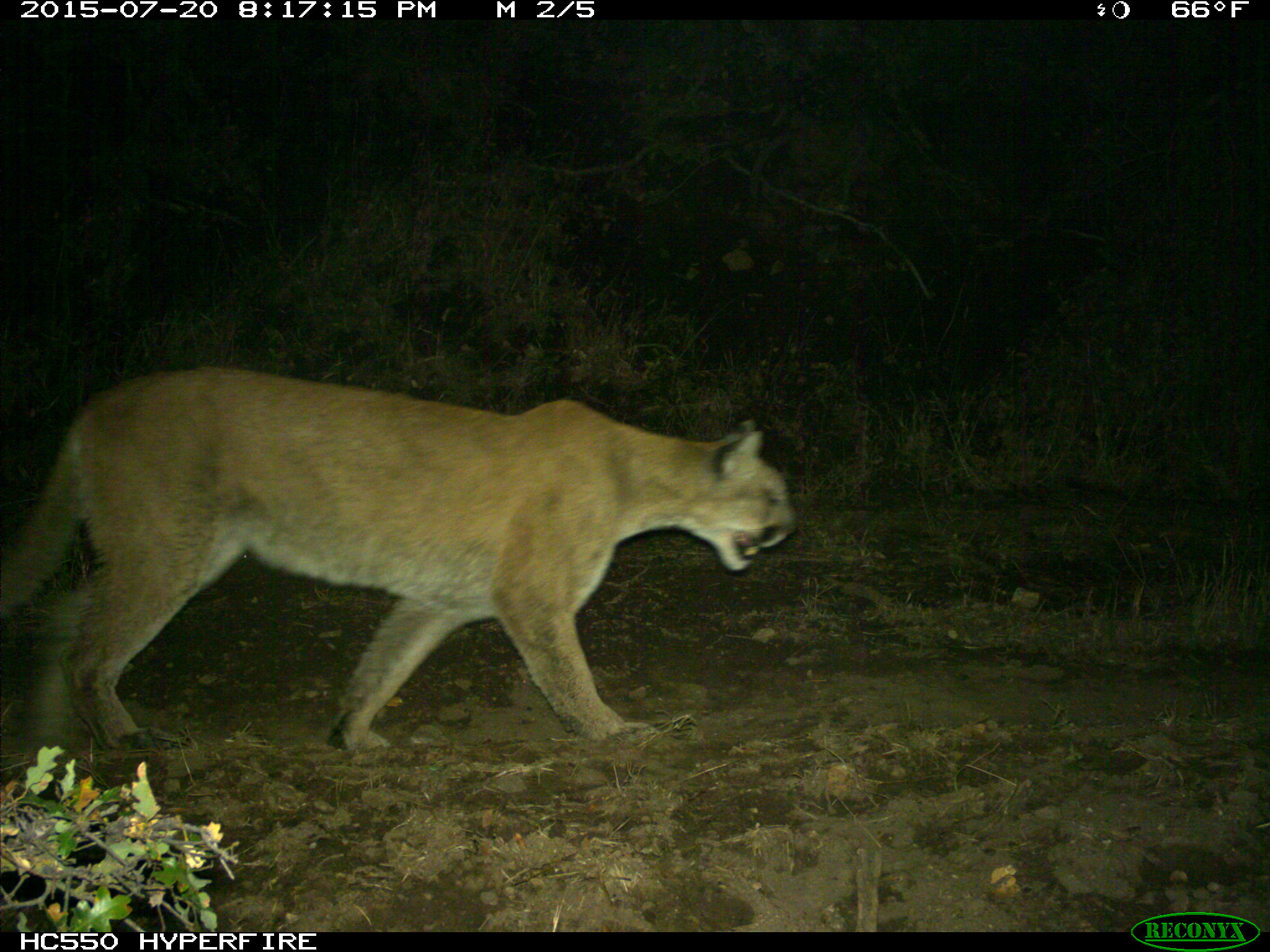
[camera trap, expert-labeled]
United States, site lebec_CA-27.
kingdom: Animalia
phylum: Chordata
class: Mammalia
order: Carnivora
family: Felidae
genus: Puma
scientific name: Puma concolor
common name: mountain lion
Puma concolor (mountain lion).